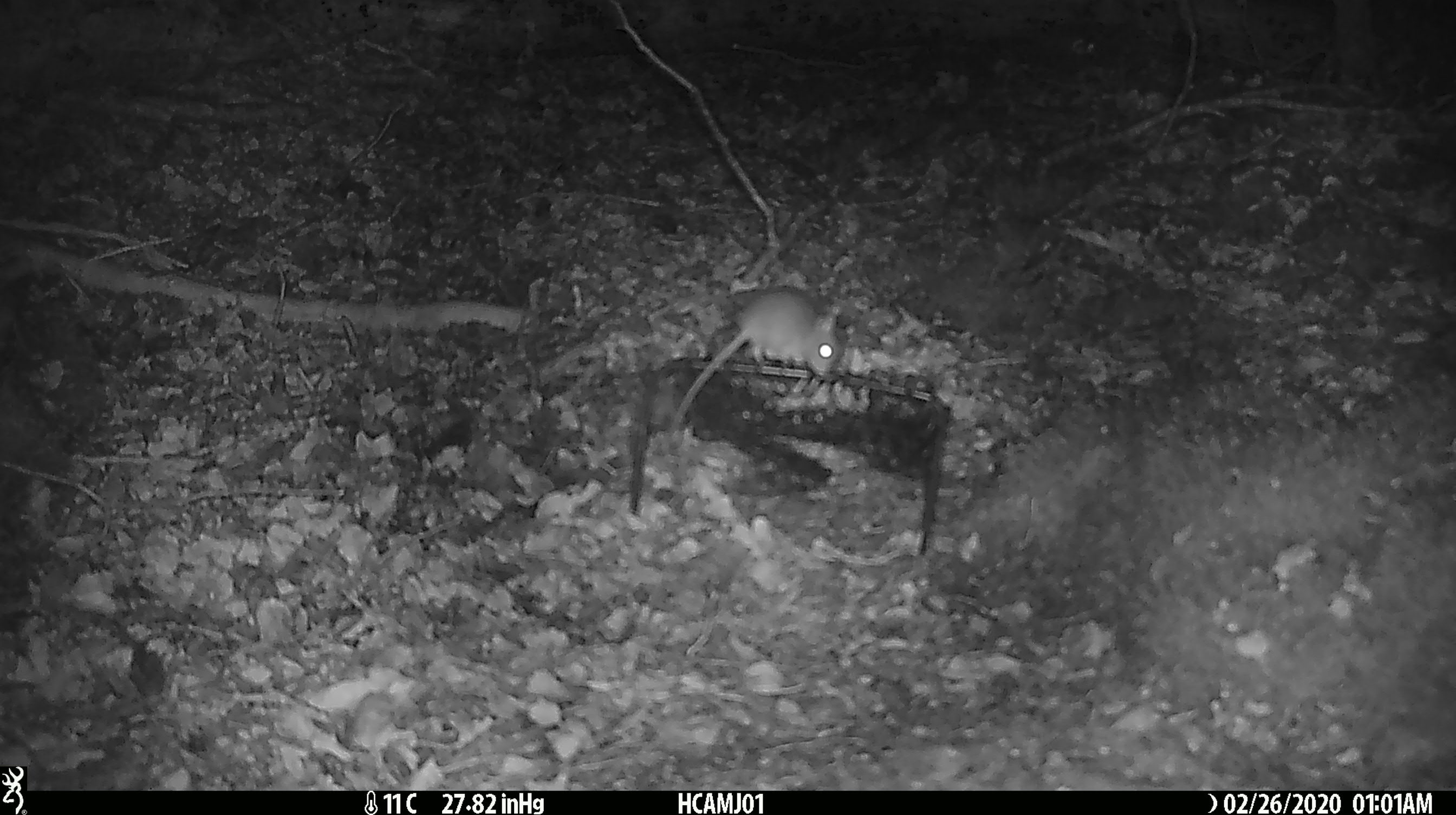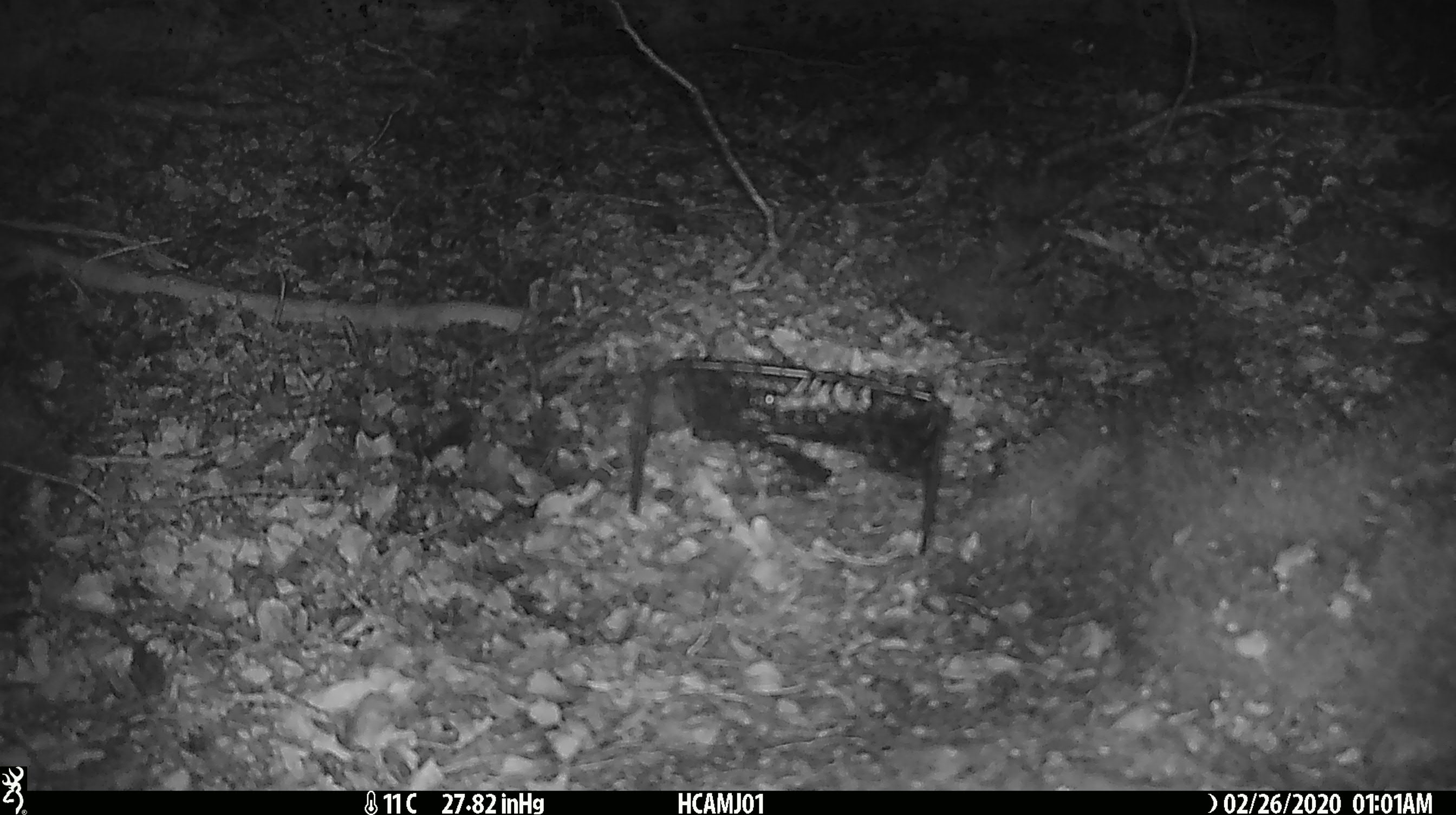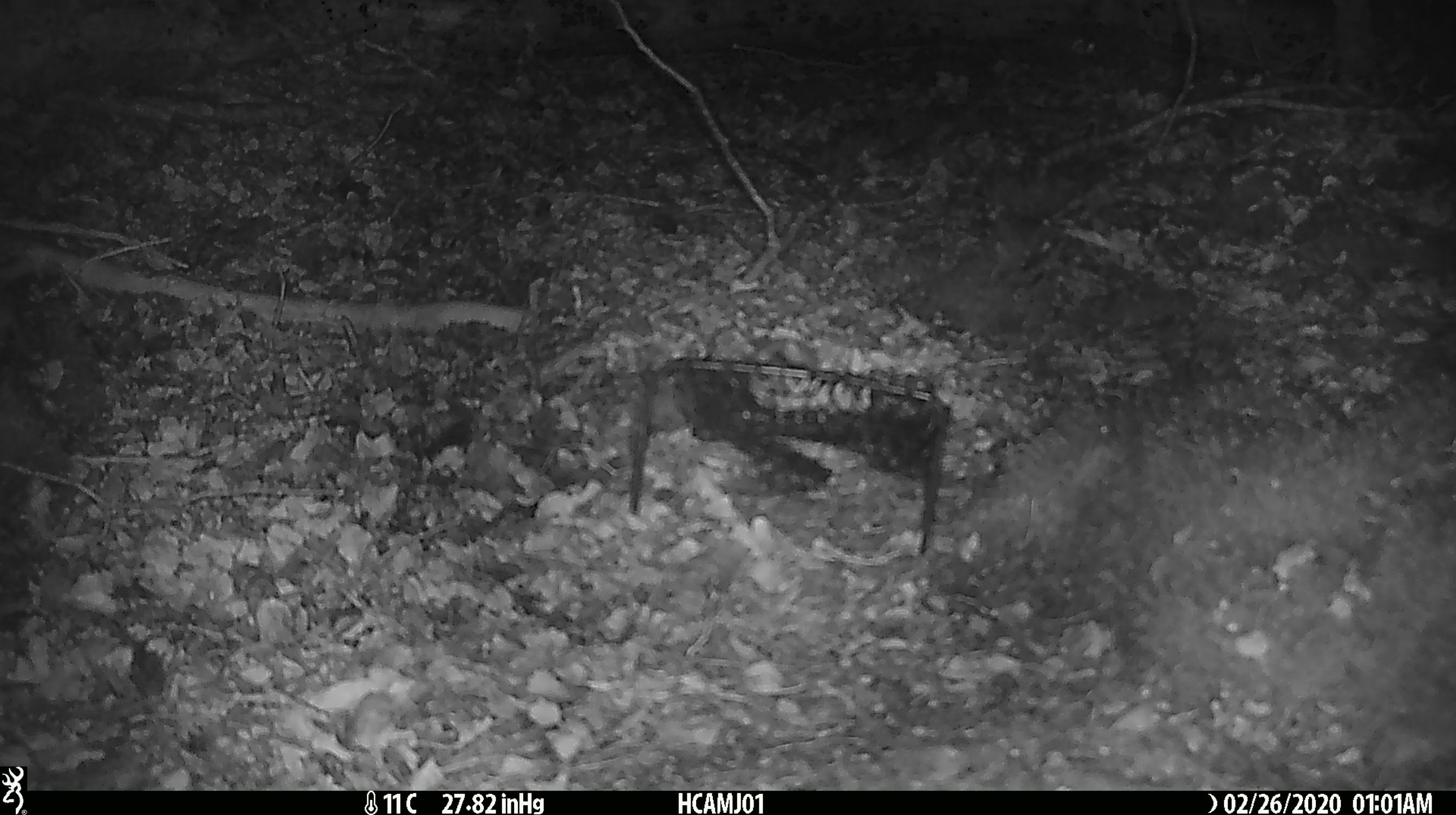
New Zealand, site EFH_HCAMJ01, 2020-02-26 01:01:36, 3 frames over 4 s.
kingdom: Animalia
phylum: Chordata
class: Mammalia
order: Rodentia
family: Muridae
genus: Mus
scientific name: Mus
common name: mouse